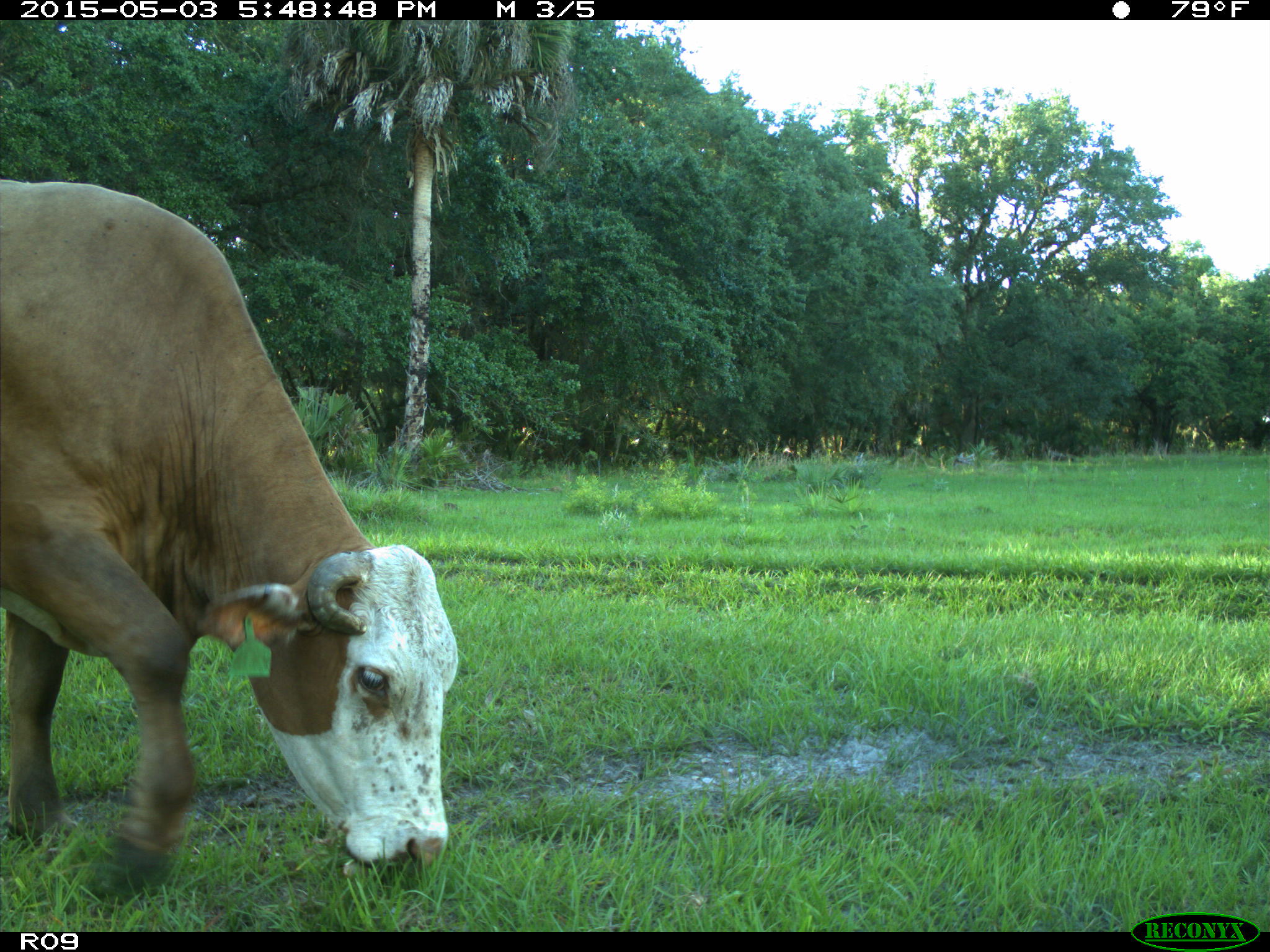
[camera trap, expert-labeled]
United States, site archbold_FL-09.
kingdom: Animalia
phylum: Chordata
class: Mammalia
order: Artiodactyla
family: Bovidae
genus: Bos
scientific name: Bos taurus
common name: domestic cow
Bos taurus (domestic cow).